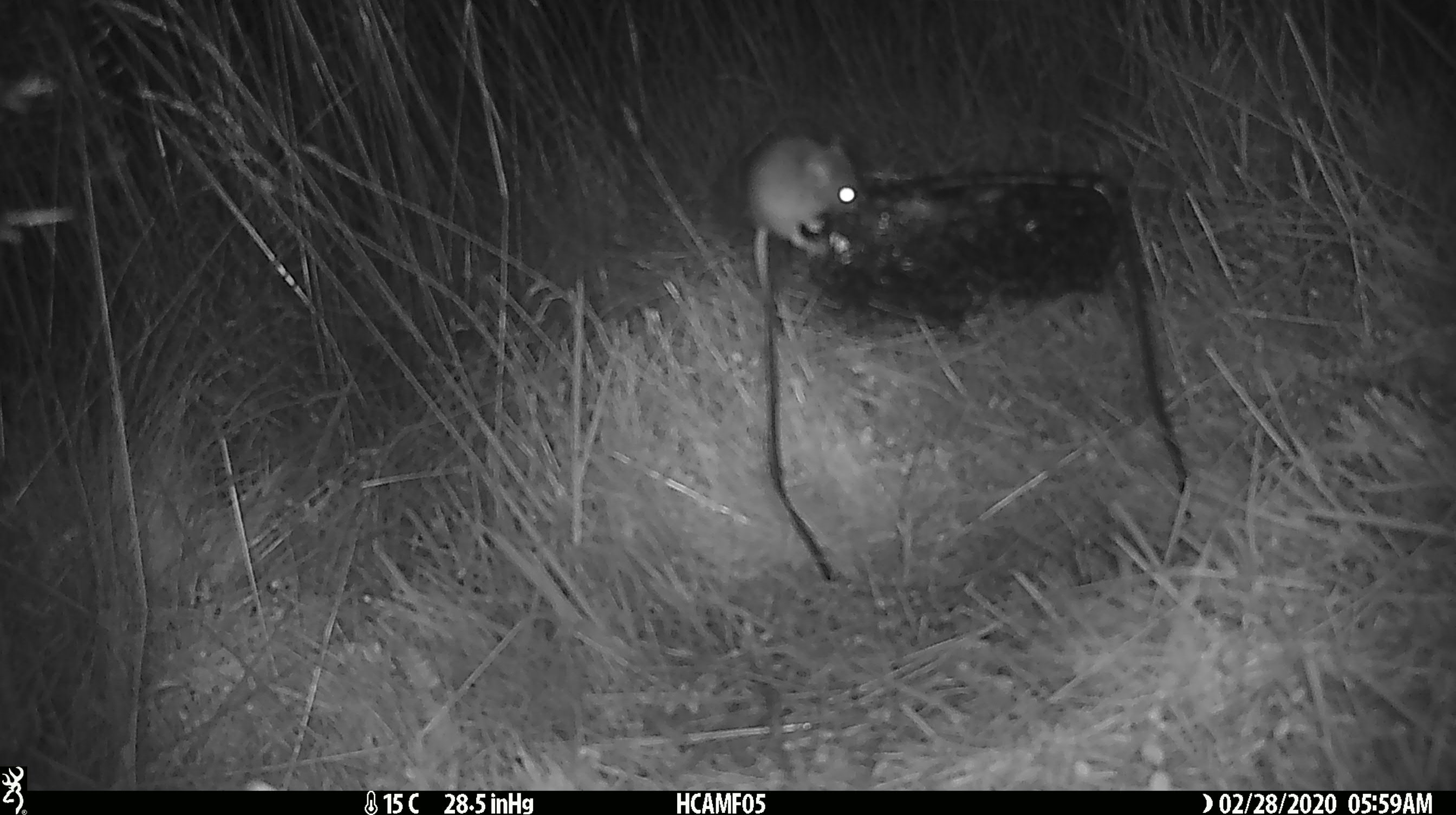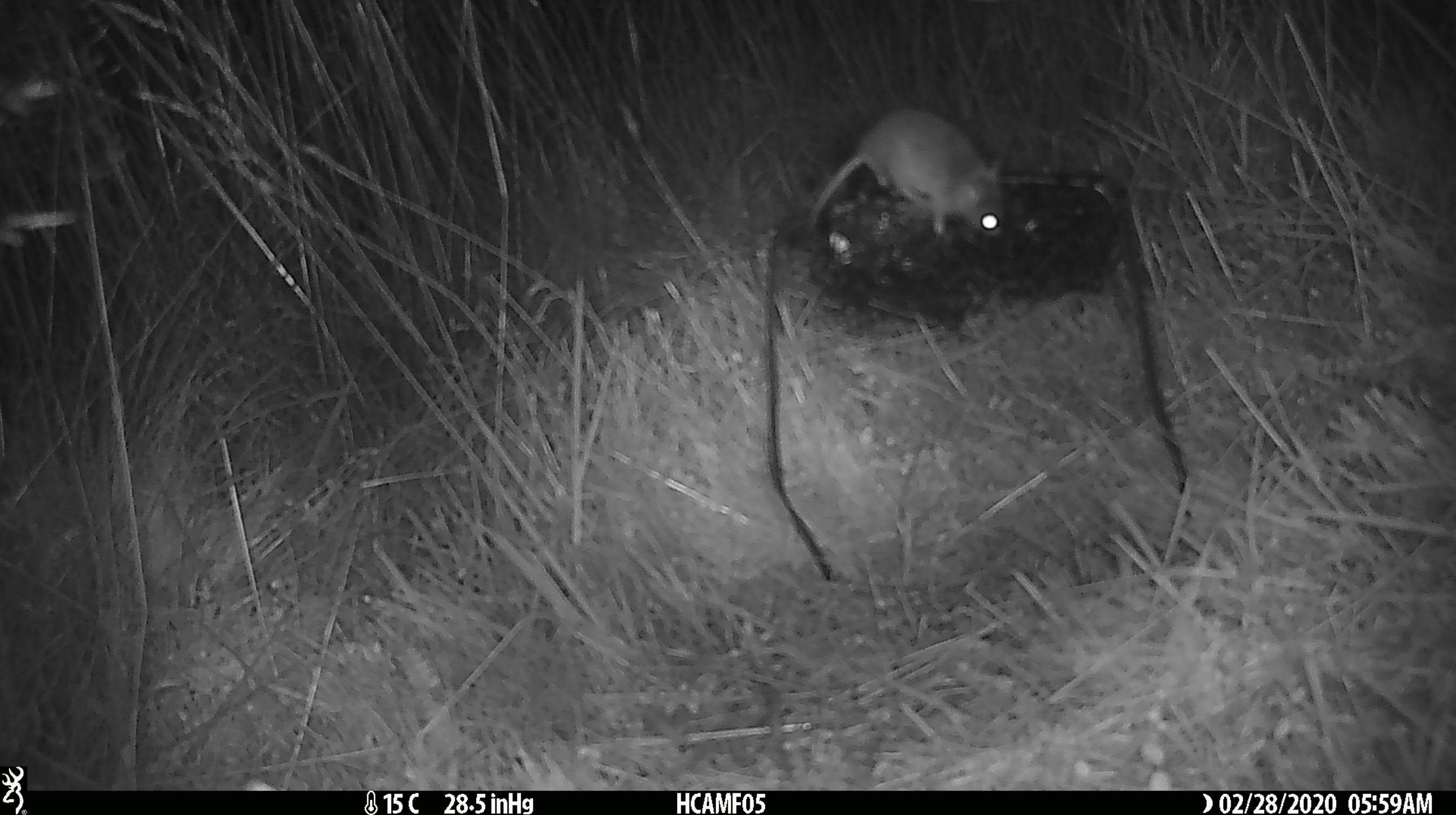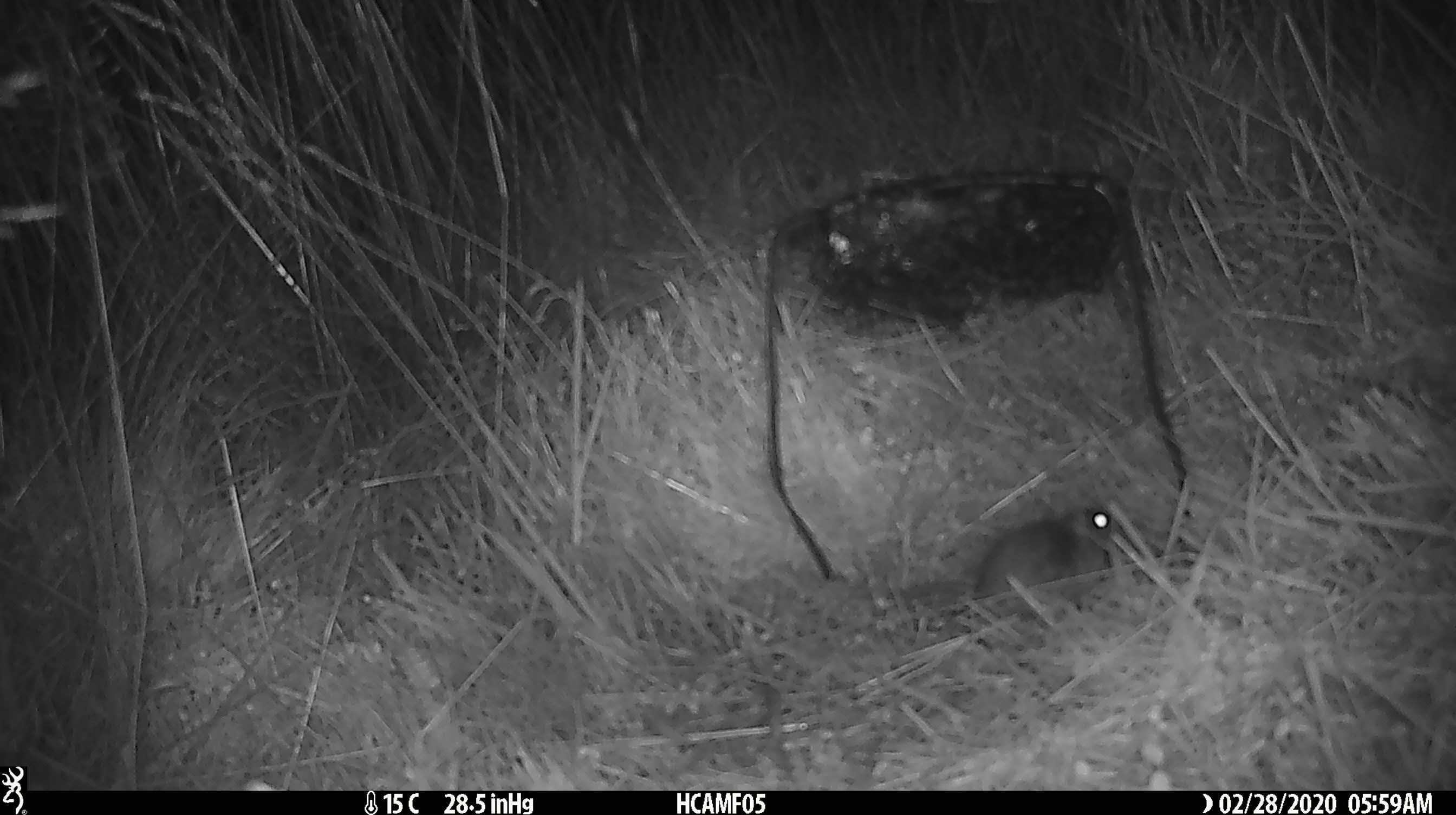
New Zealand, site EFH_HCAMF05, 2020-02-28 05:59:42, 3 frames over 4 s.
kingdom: Animalia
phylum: Chordata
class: Mammalia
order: Rodentia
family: Muridae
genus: Mus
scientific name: Mus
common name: mouse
Mouse (Mus).